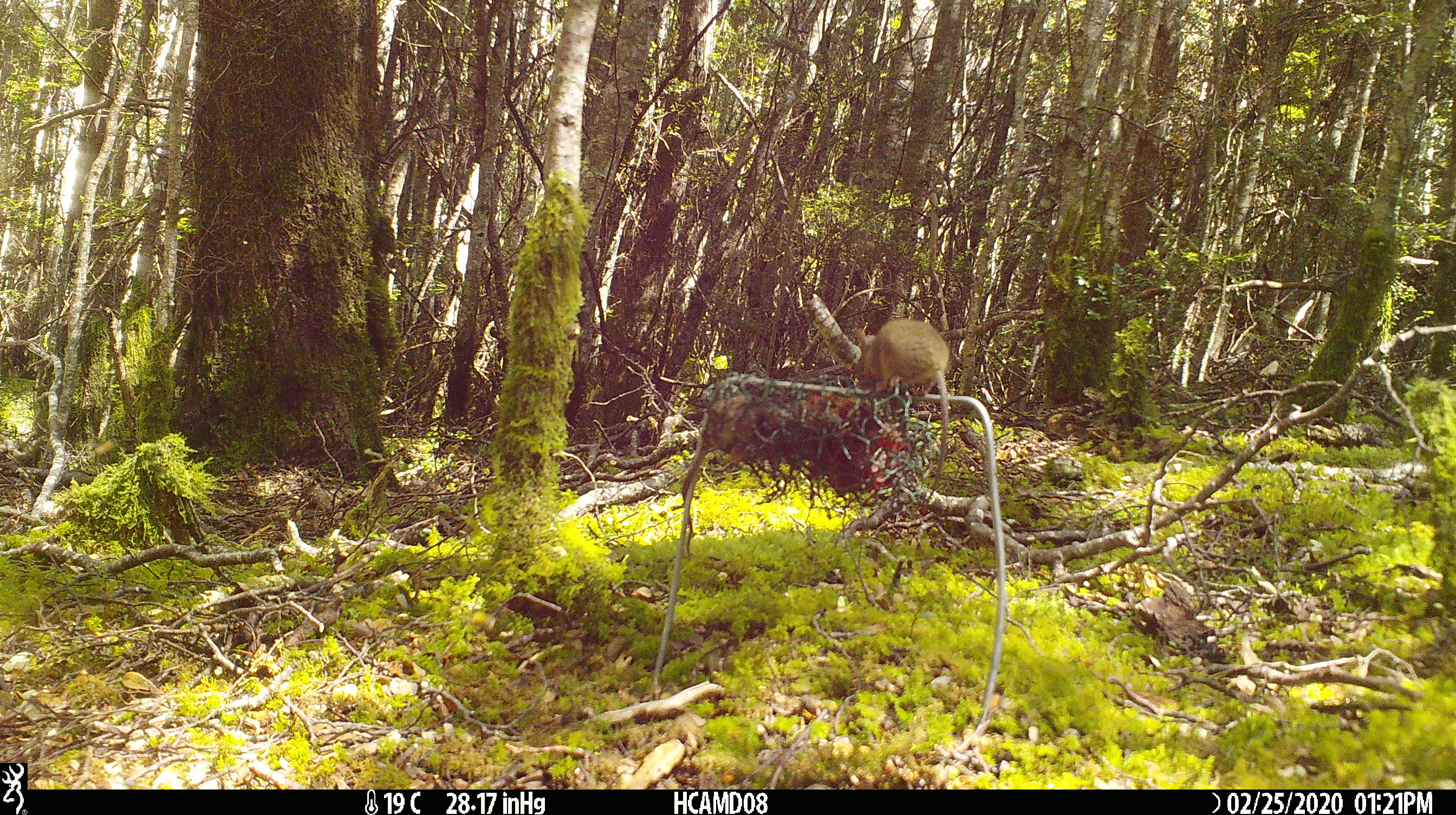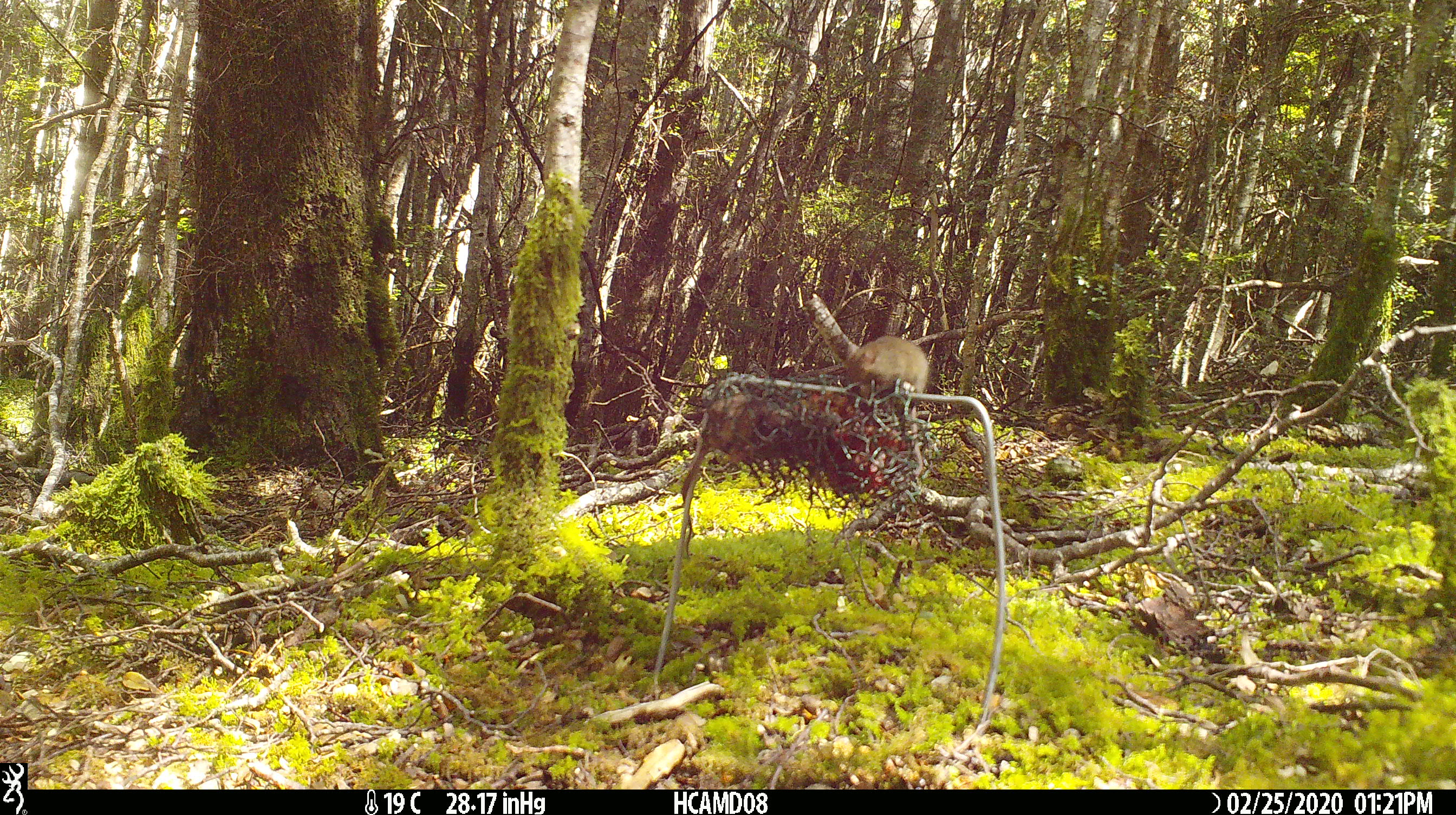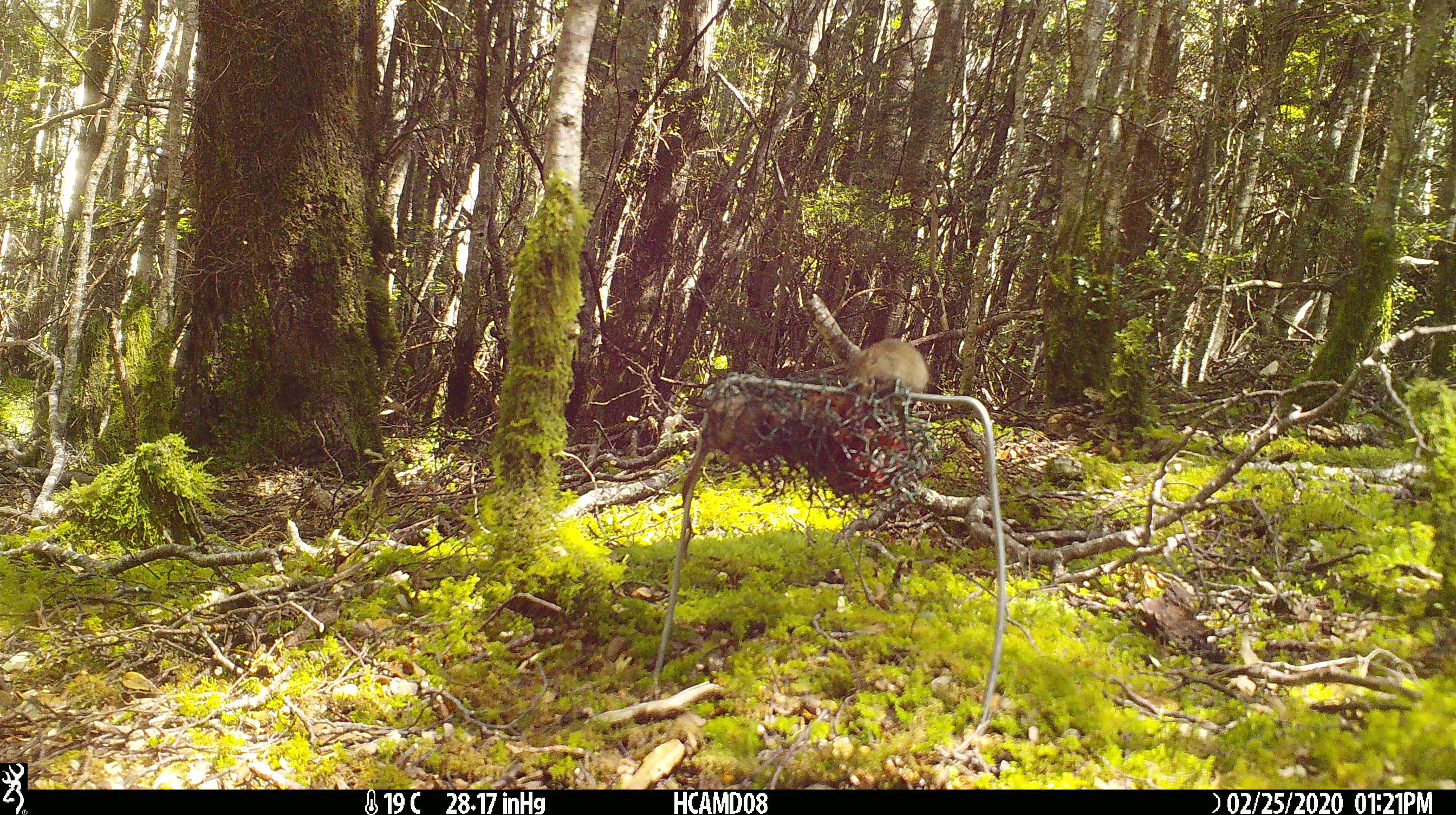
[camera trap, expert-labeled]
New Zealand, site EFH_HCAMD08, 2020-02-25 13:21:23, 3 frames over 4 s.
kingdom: Animalia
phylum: Chordata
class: Mammalia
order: Rodentia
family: Muridae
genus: Mus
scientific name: Mus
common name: mouse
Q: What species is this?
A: Mouse (Mus).